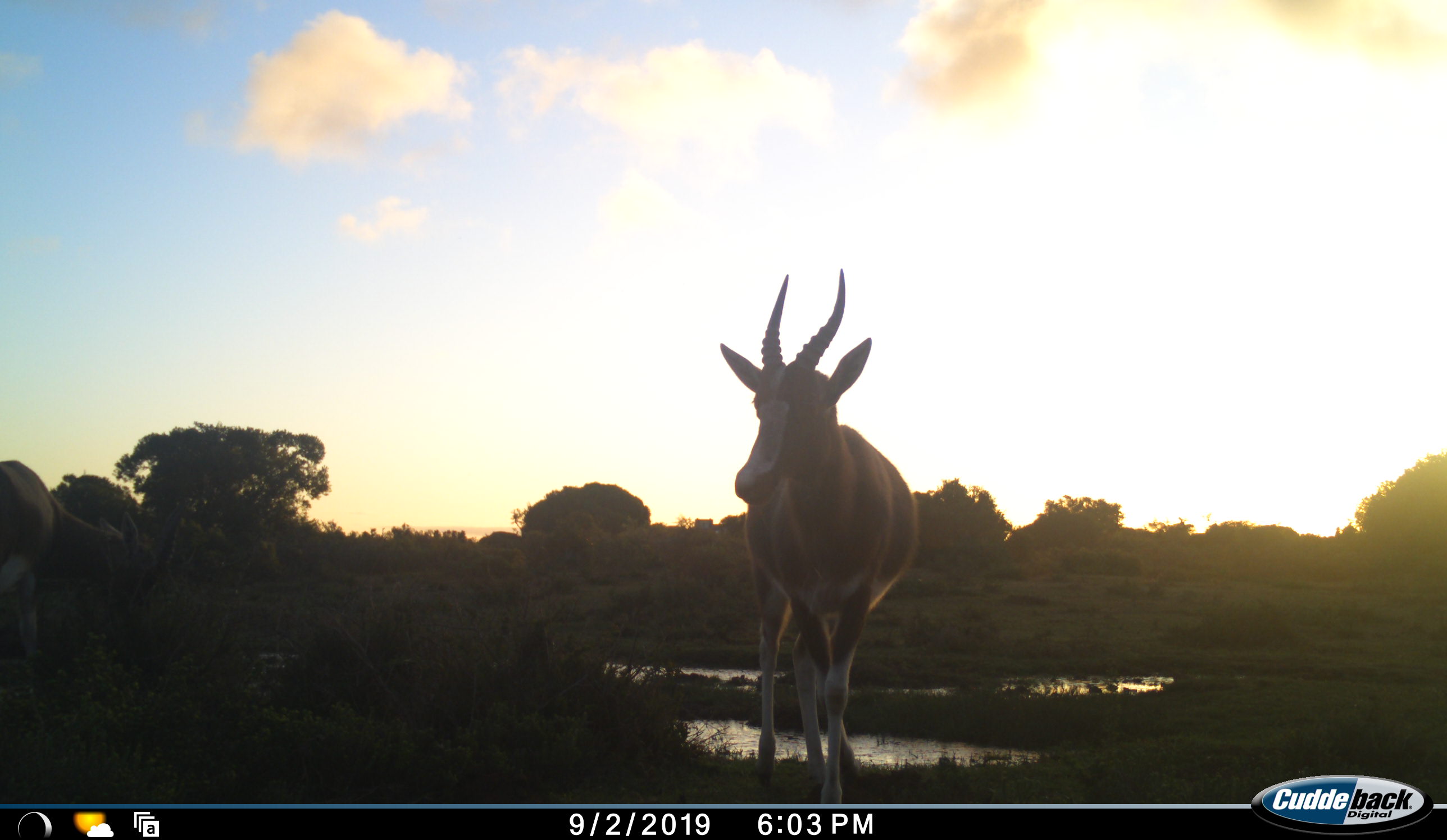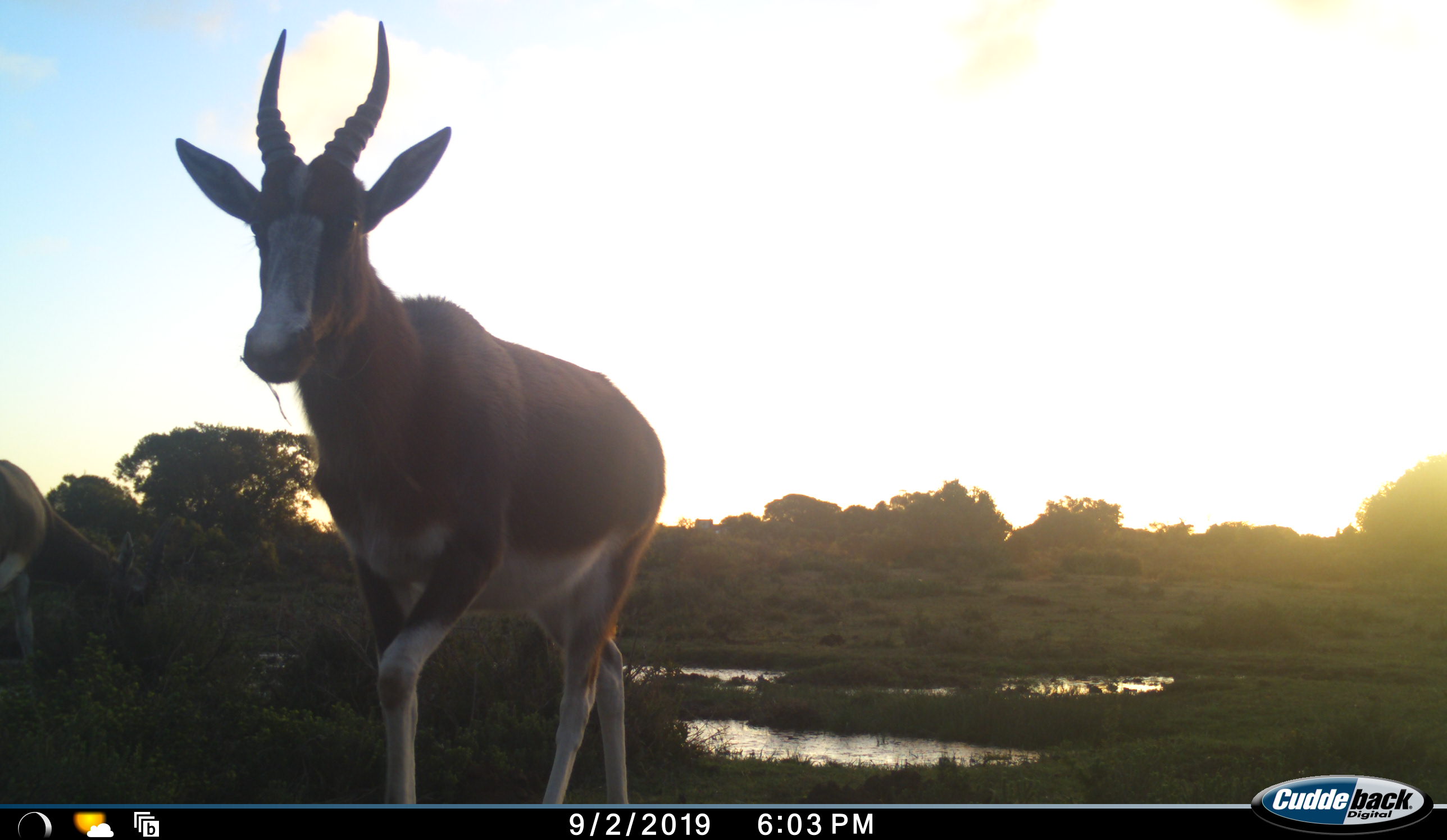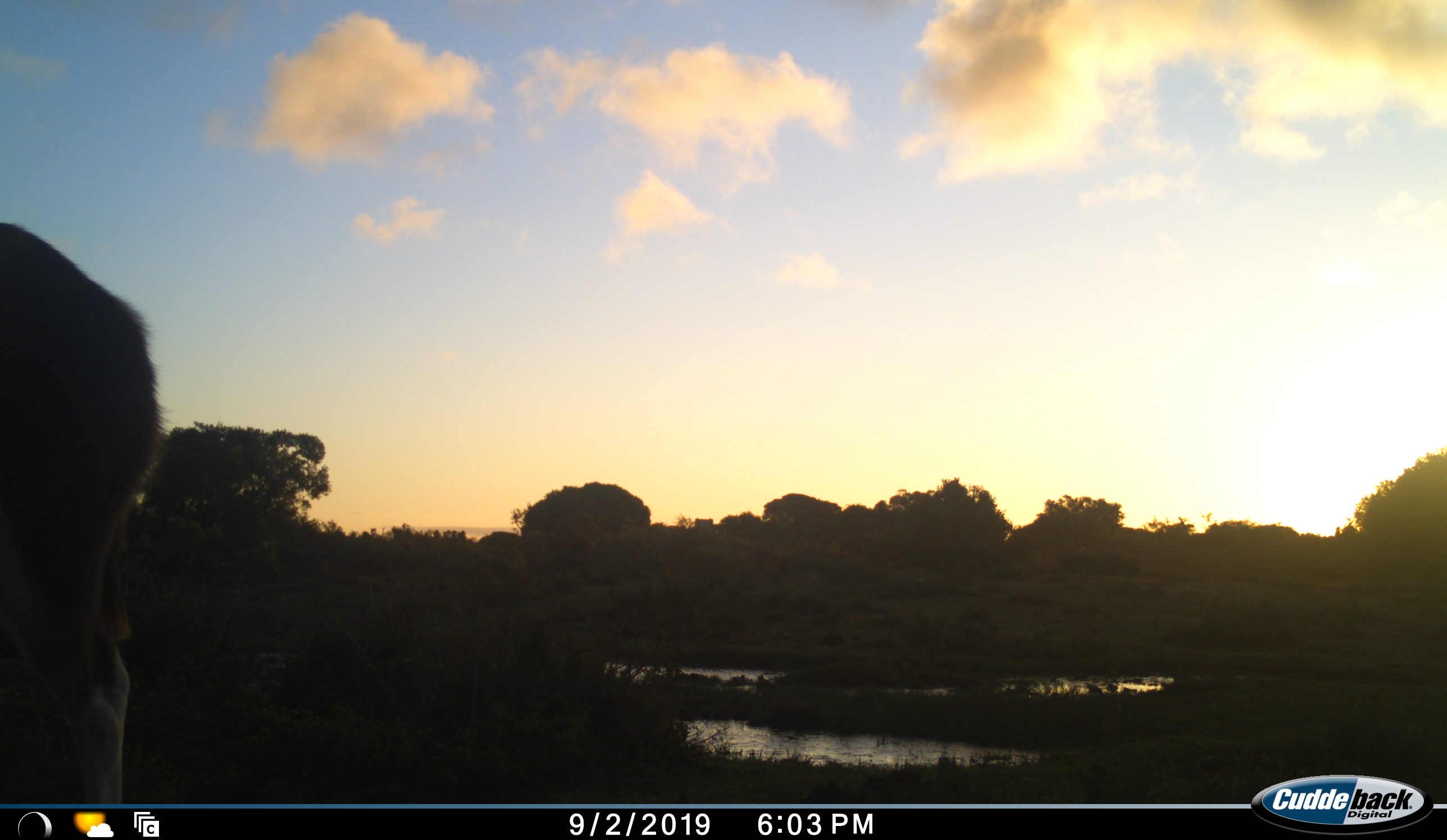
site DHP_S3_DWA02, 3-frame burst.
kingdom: Animalia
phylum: Chordata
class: Mammalia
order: Artiodactyla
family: Bovidae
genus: Damaliscus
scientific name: Damaliscus pygargus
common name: bontebok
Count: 2.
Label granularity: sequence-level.